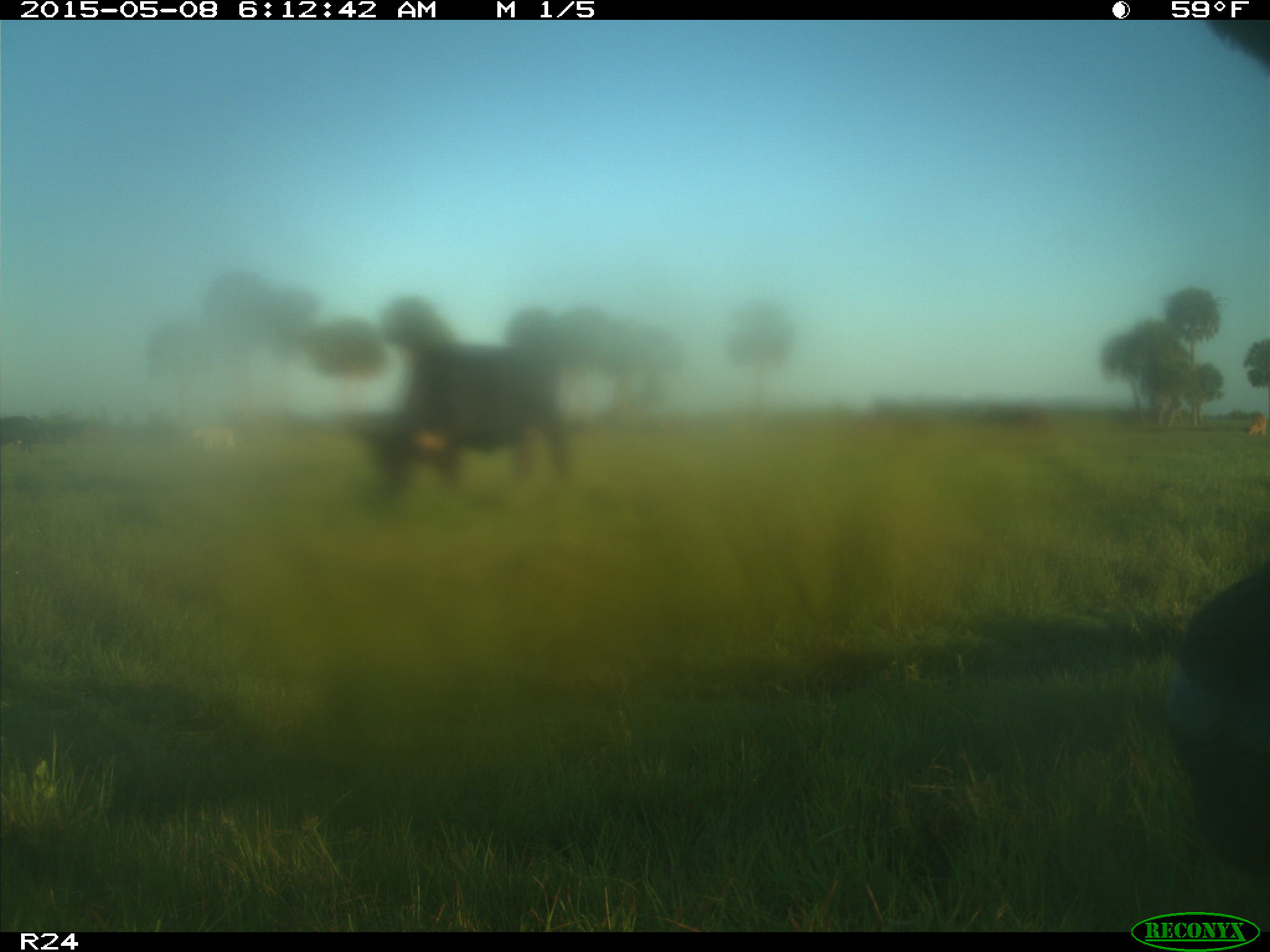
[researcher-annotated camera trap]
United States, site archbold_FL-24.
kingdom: Animalia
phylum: Chordata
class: Mammalia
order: Artiodactyla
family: Bovidae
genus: Bos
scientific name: Bos taurus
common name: domestic cow